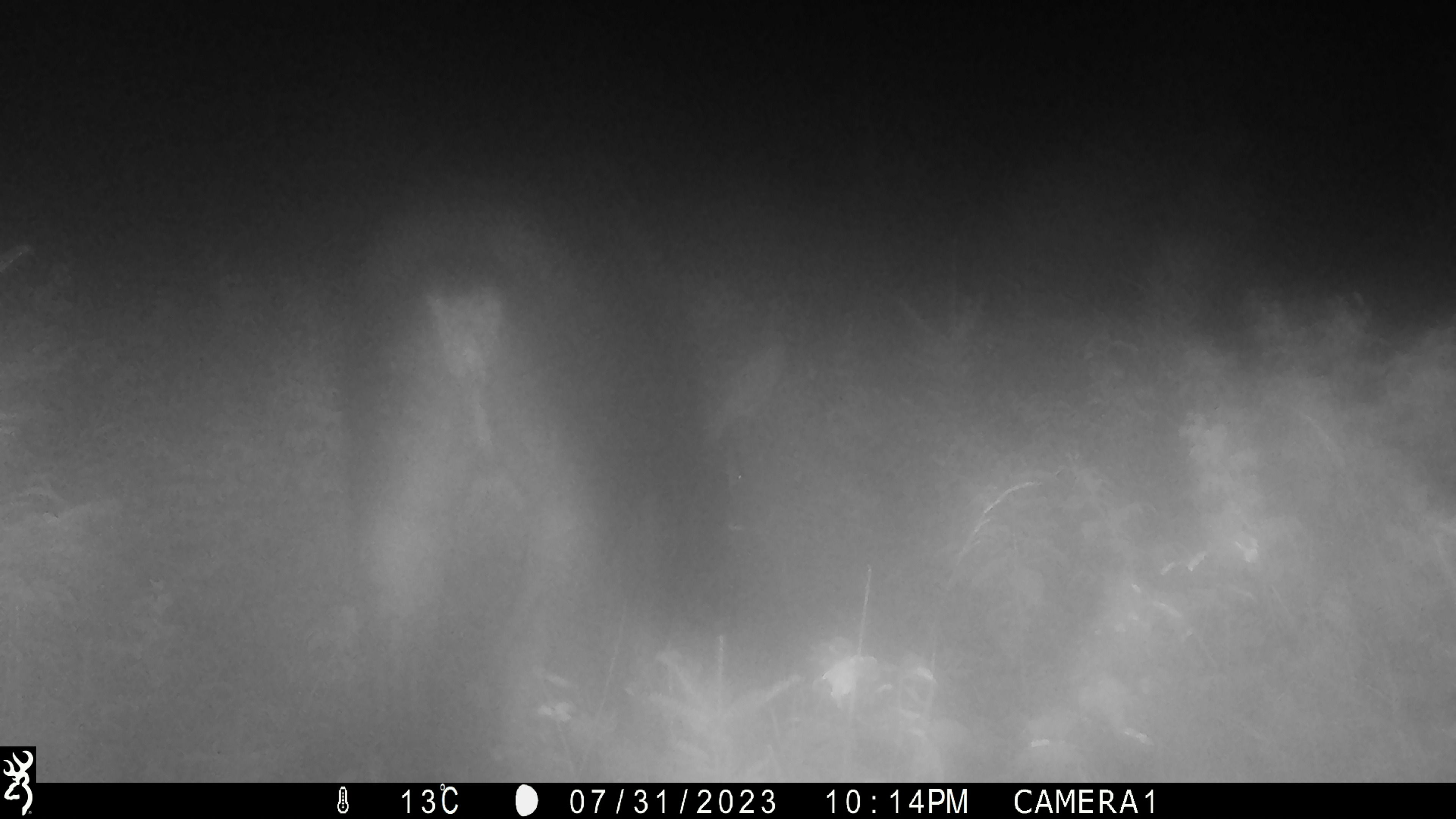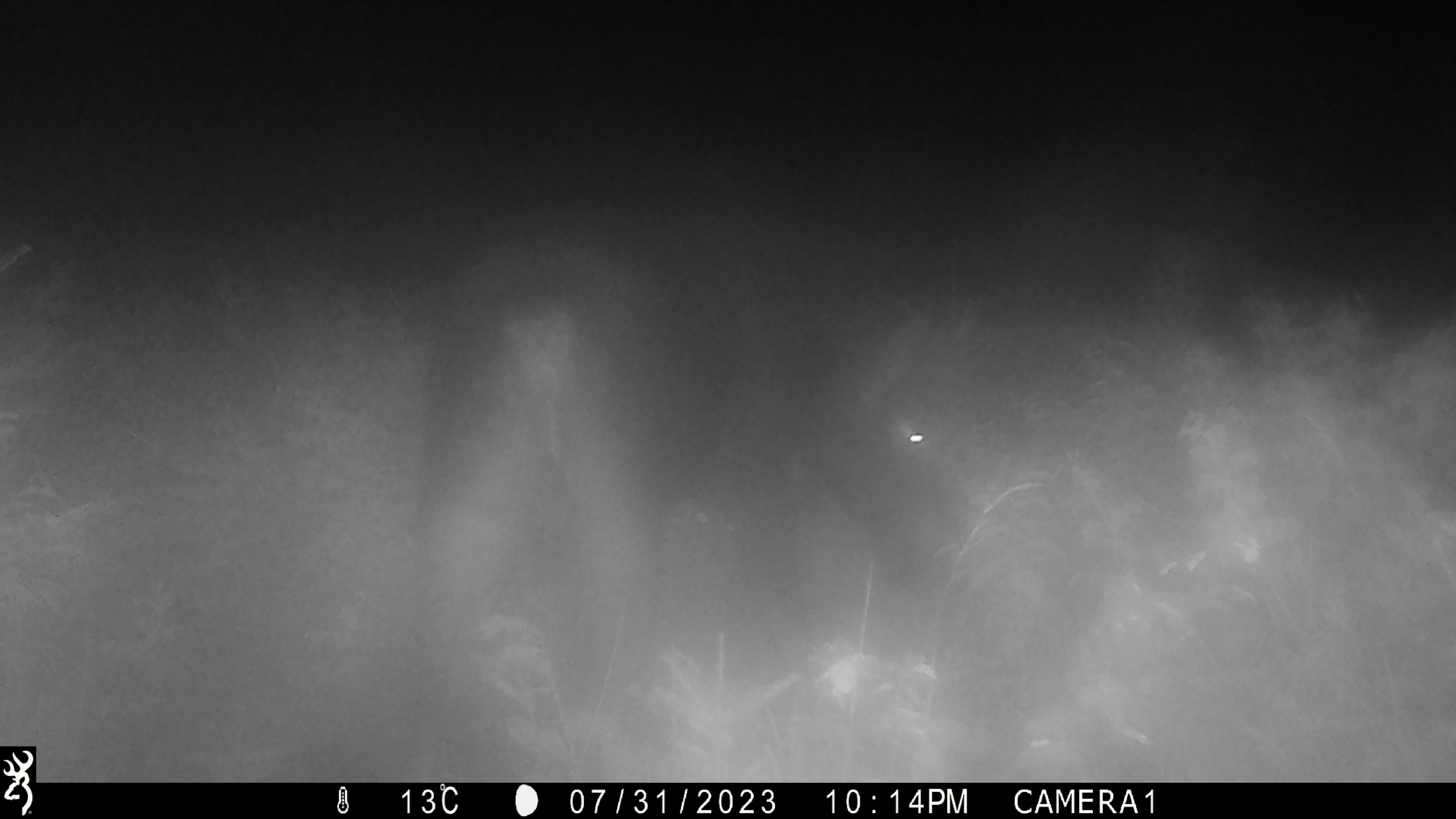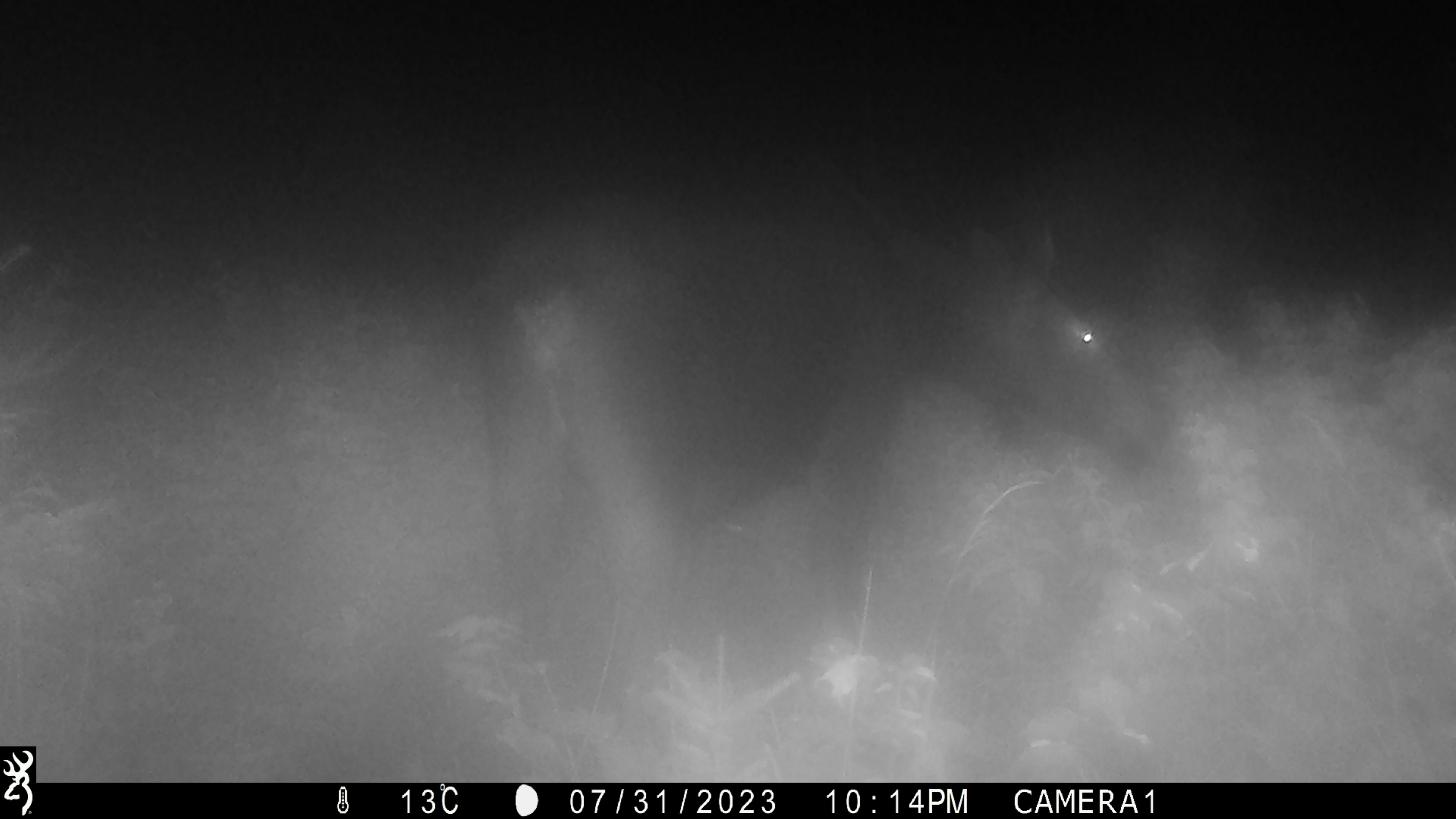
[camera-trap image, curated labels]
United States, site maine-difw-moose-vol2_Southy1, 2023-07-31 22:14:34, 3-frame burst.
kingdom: Animalia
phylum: Chordata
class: Mammalia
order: Artiodactyla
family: Cervidae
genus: Alces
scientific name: Alces alces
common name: moose